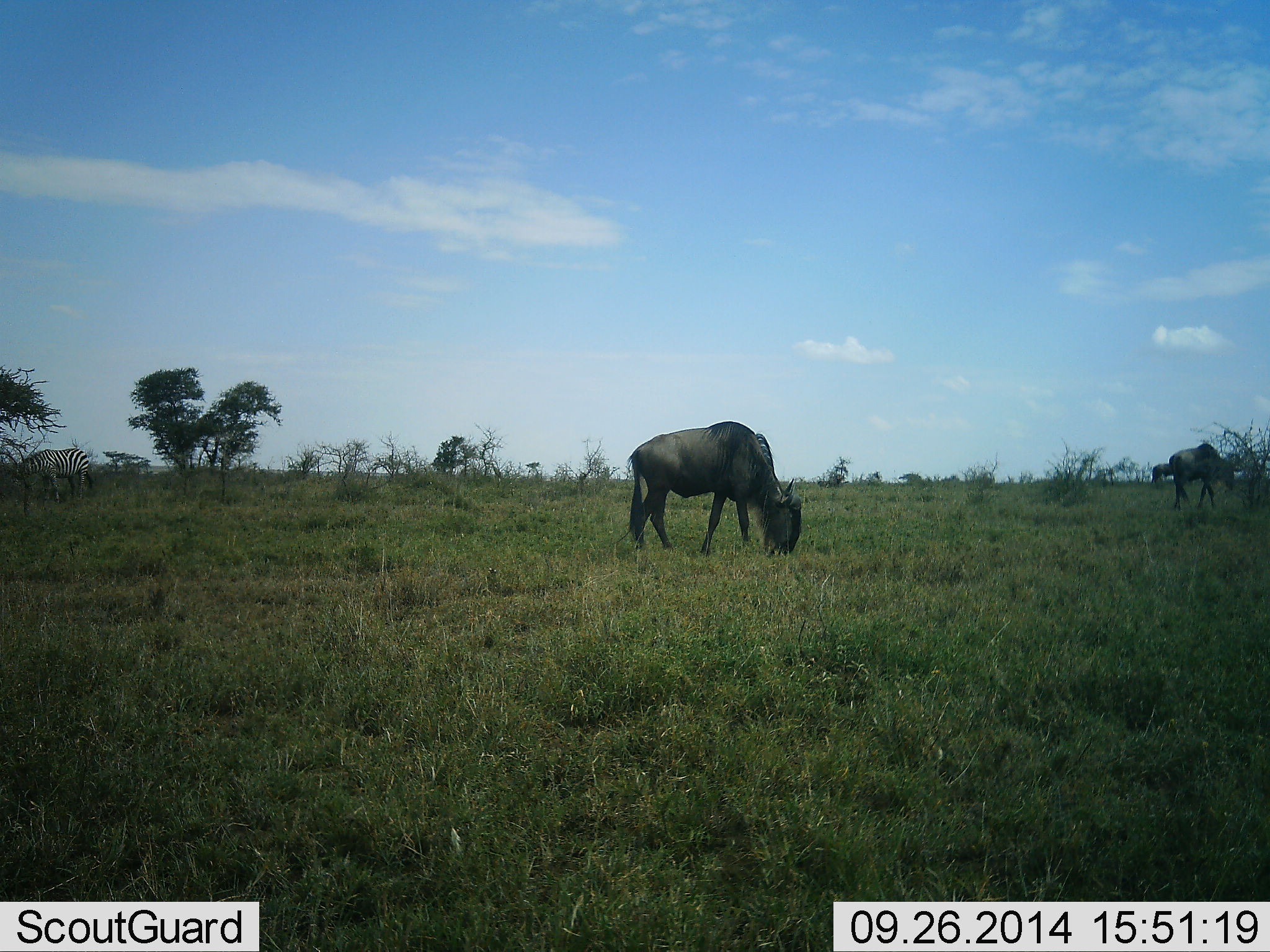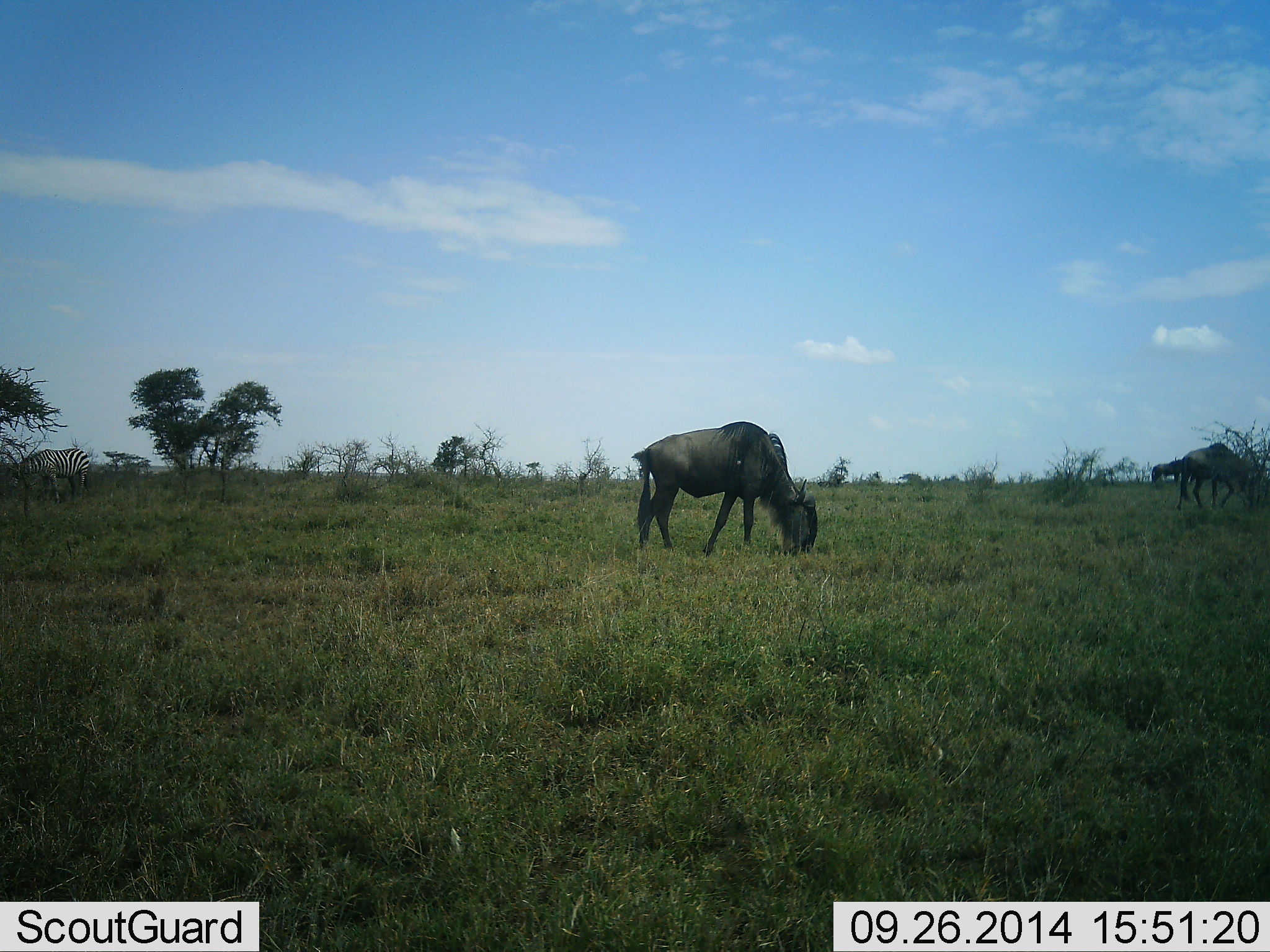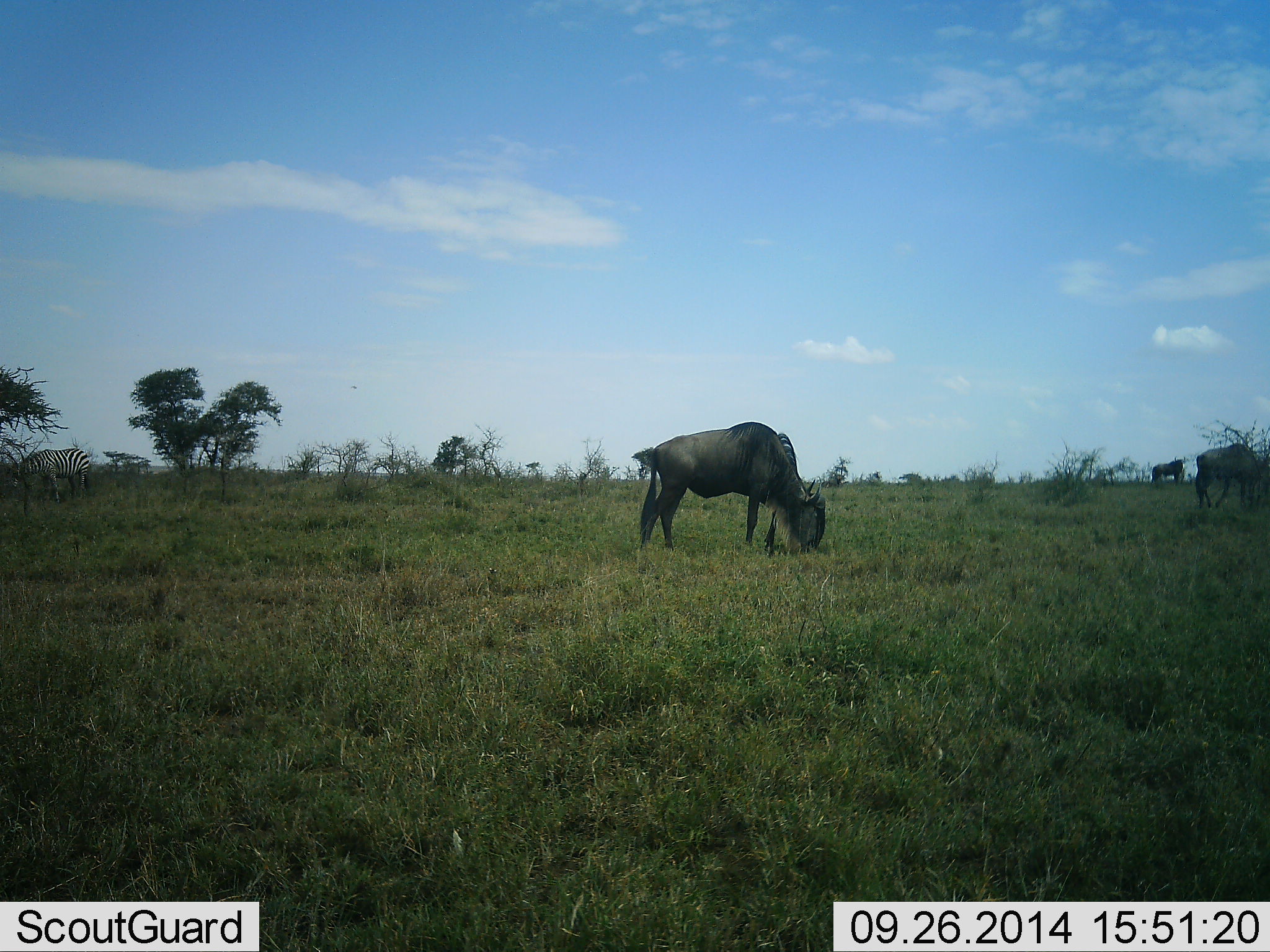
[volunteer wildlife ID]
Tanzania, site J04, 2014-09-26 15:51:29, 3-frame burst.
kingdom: Animalia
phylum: Chordata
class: Mammalia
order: Artiodactyla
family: Bovidae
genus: Connochaetes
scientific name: Connochaetes taurinus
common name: blue wildebeest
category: wildebeest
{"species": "wildebeest (blue wildebeest) (Connochaetes taurinus)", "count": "3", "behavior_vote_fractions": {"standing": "24%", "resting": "0%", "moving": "35%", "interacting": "0%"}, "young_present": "0%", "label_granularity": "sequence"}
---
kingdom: Animalia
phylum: Chordata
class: Mammalia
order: Perissodactyla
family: Equidae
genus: Equus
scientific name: Equus quagga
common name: plains zebra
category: zebra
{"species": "zebra (plains zebra) (Equus quagga)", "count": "1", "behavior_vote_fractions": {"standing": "40%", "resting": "0%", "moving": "0%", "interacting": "0%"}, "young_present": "0%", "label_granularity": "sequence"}